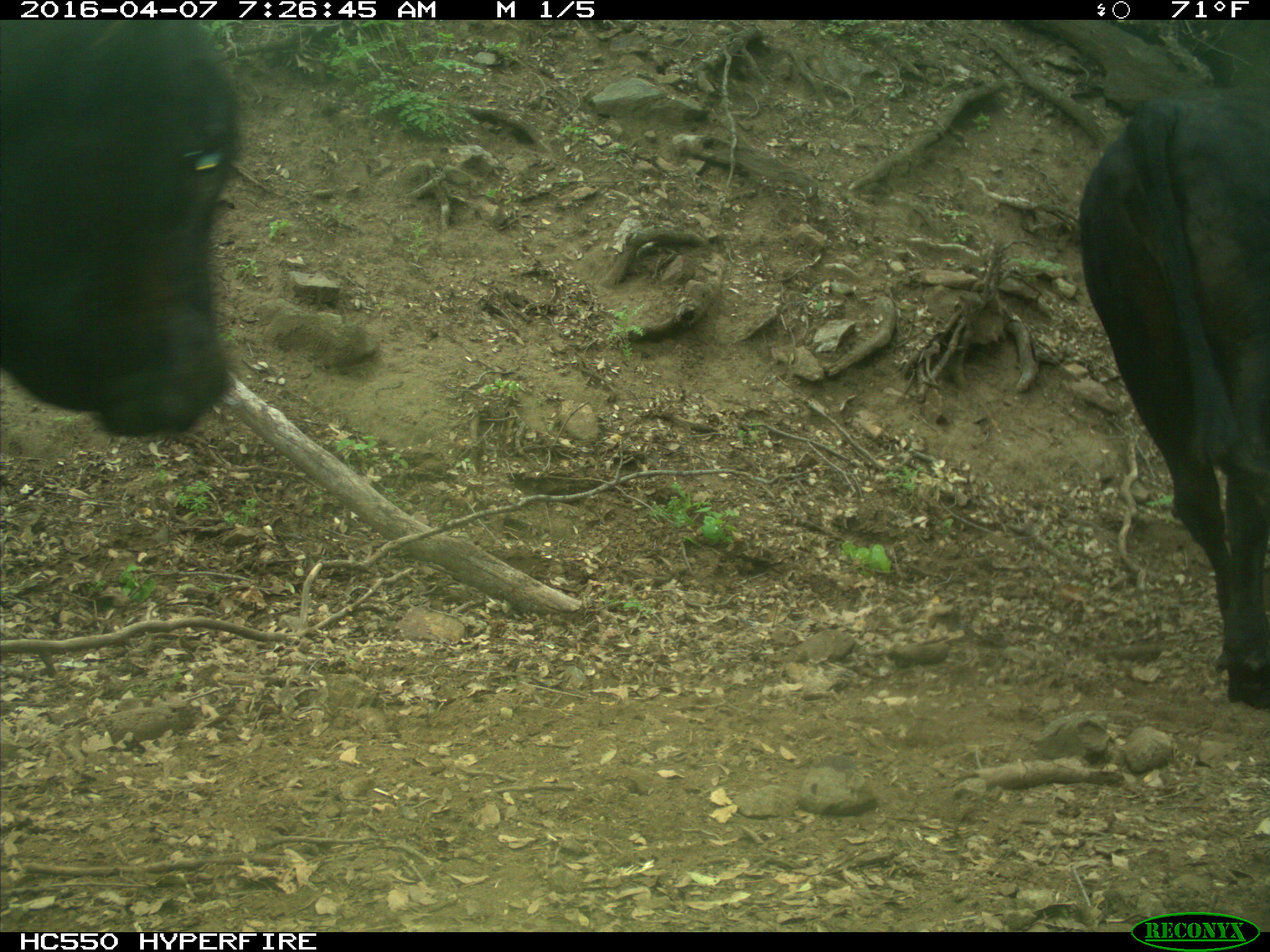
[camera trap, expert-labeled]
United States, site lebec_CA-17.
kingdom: Animalia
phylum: Chordata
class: Mammalia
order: Artiodactyla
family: Bovidae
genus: Bos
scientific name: Bos taurus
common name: domestic cow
Bos taurus (domestic cow).